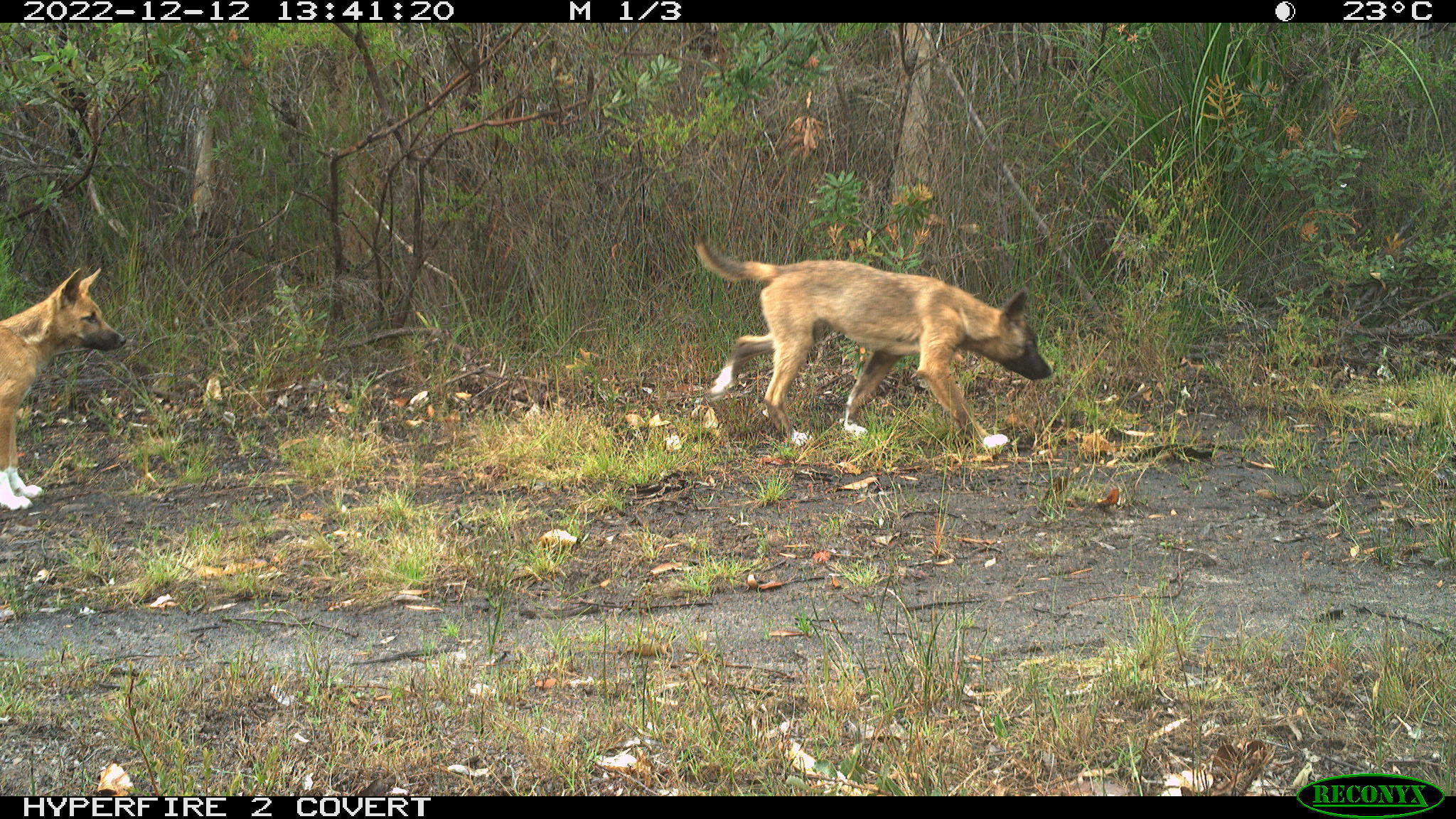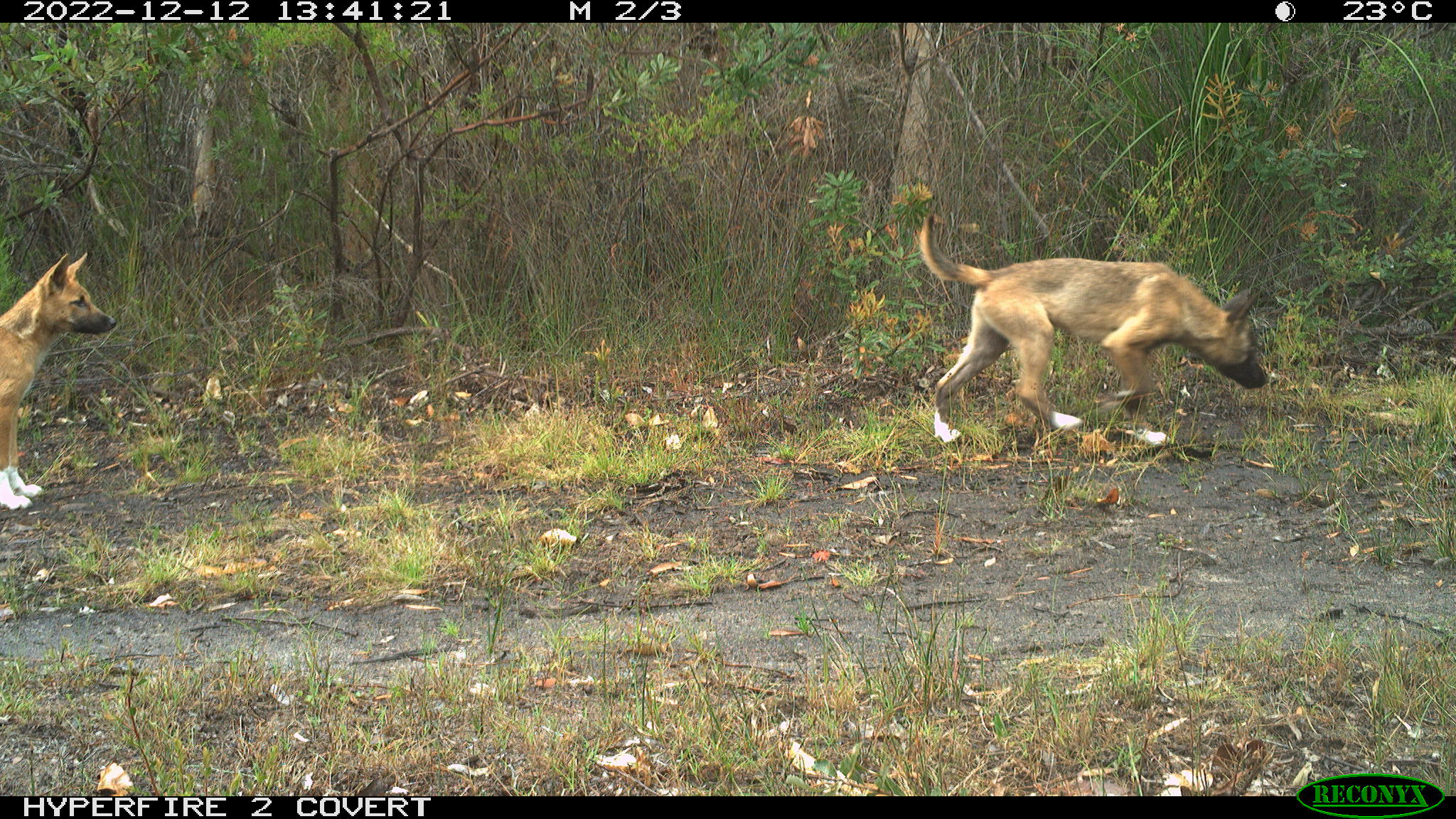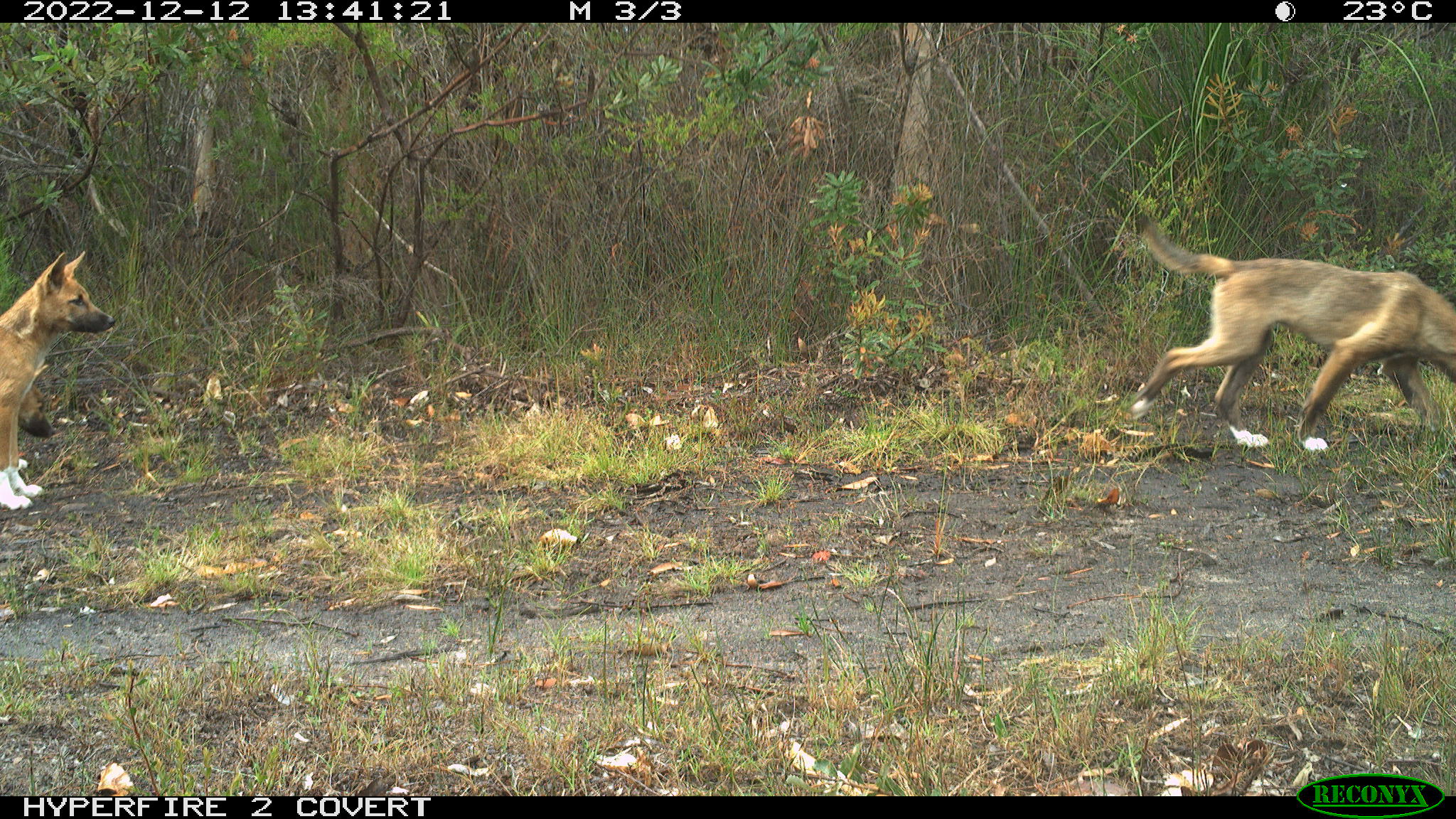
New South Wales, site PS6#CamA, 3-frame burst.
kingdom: Animalia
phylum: Chordata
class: Mammalia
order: Carnivora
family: Canidae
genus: Canis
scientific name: Canis familiaris dingo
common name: dingo